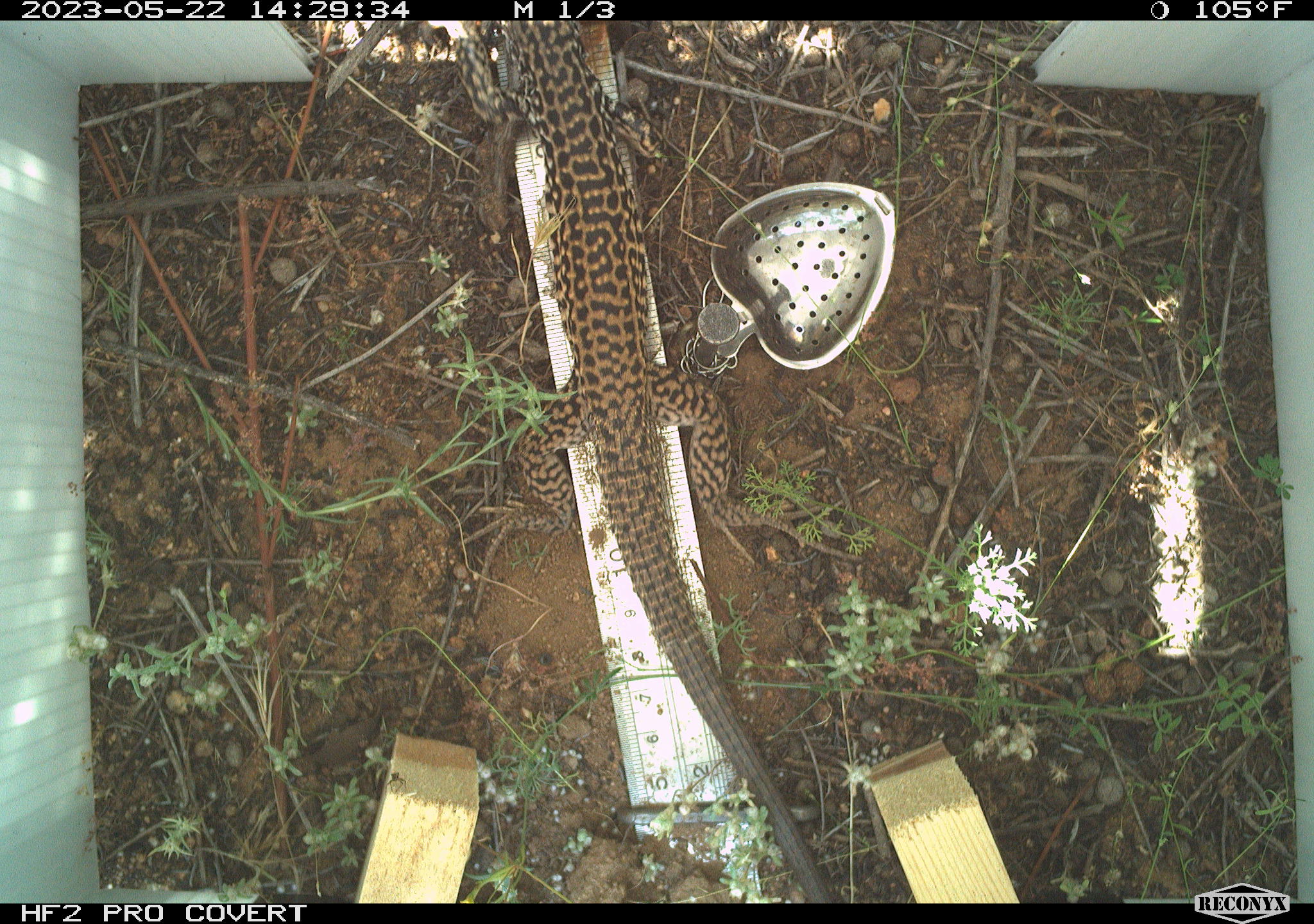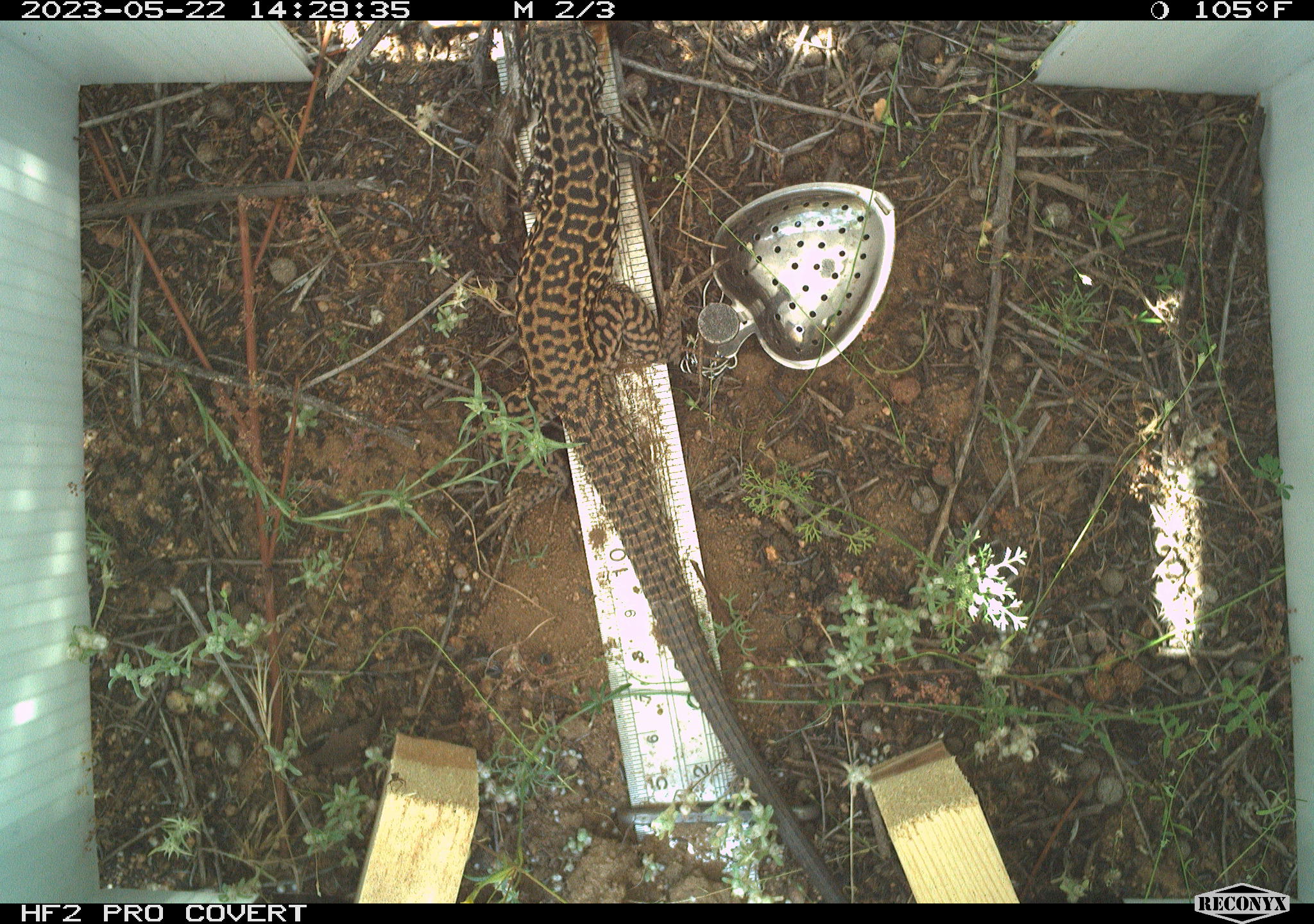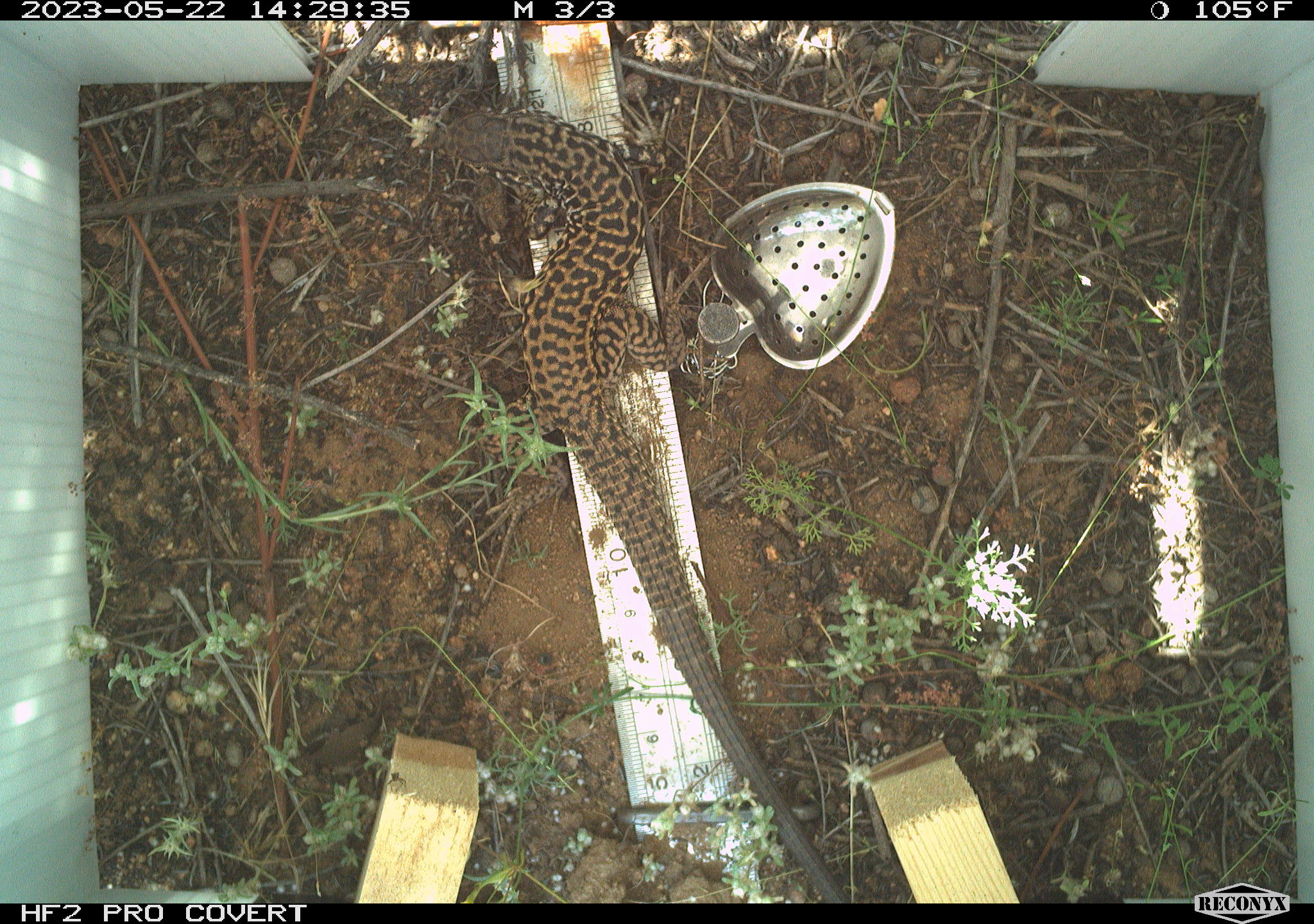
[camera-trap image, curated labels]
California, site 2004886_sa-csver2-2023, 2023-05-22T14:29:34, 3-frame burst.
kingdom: Animalia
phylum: Chordata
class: Reptilia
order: Squamata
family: Teiidae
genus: Aspidoscelis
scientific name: Aspidoscelis tigris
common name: western whiptail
Western whiptail (Aspidoscelis tigris).